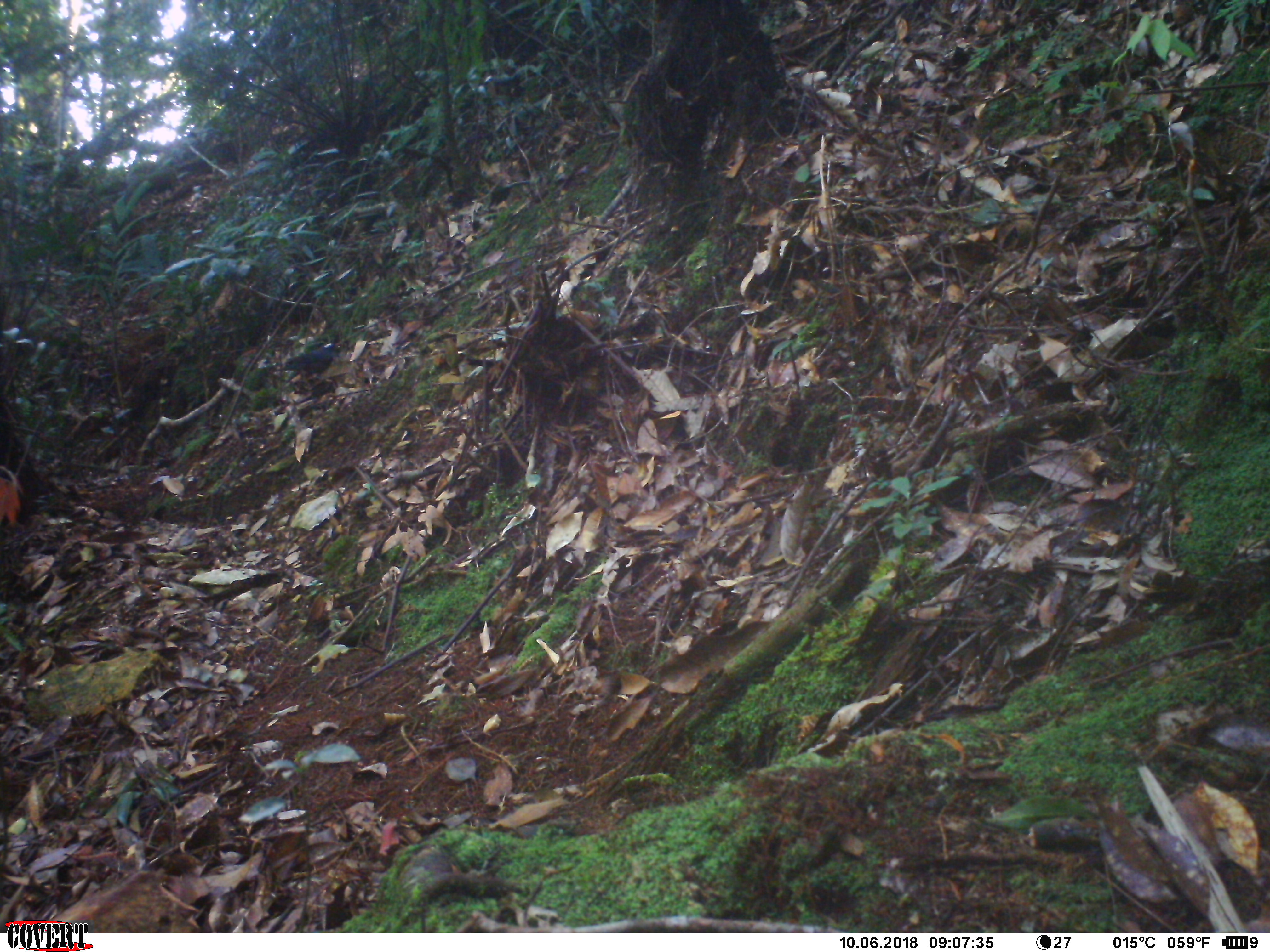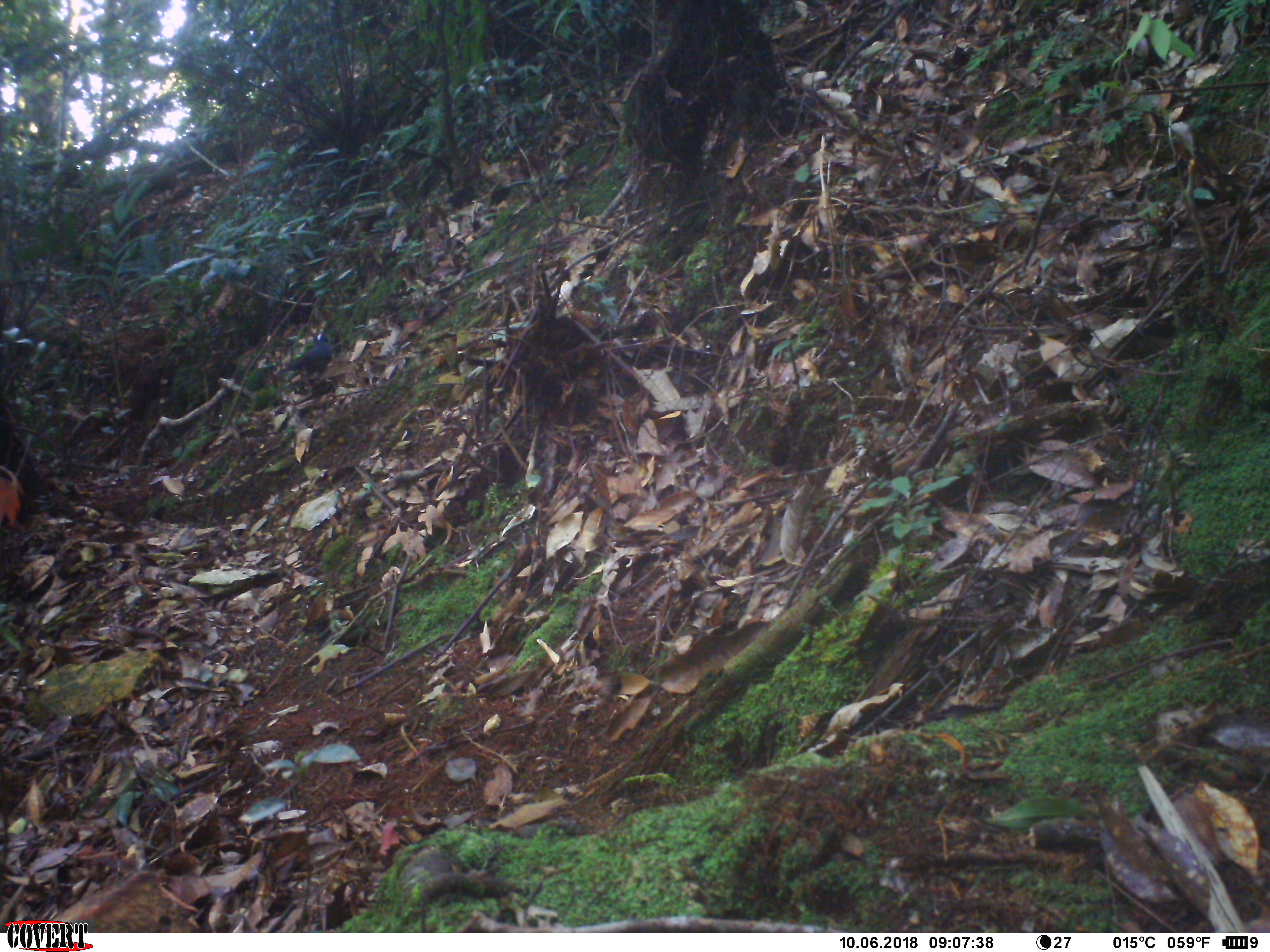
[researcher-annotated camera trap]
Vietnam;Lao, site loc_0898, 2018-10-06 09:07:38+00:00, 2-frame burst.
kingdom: Animalia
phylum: Chordata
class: Aves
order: Passeriformes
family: Turdidae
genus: Geokichla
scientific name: Geokichla sibirica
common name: siberian thrush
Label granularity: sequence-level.